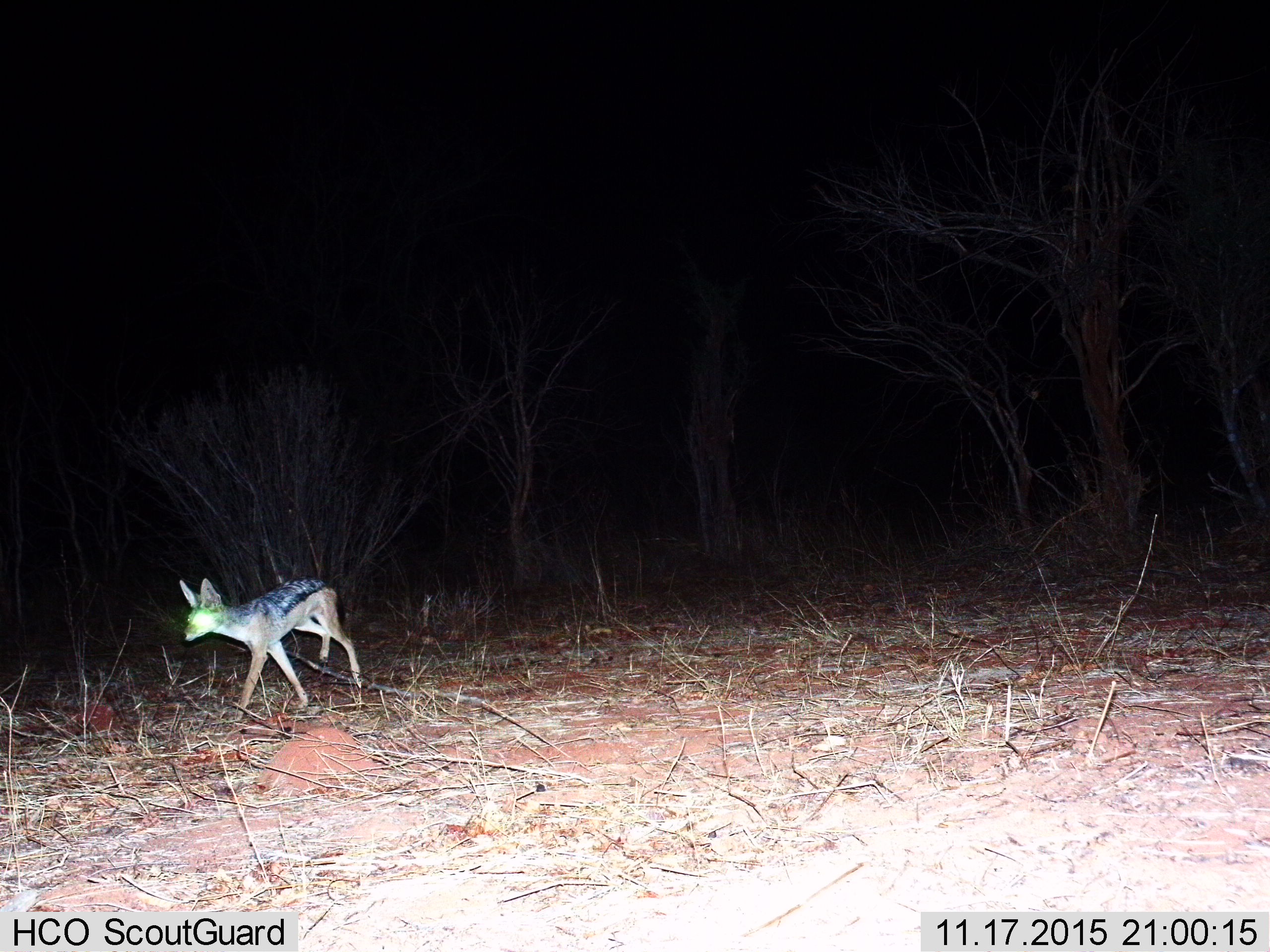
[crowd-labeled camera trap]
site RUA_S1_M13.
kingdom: Animalia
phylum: Chordata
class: Mammalia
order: Carnivora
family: Canidae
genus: Lupulella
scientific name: Lupulella mesomelas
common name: black-backed jackal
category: jackalblackbacked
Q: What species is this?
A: Jackalblackbacked (black-backed jackal) (Lupulella mesomelas).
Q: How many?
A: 1.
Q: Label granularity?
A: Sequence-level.